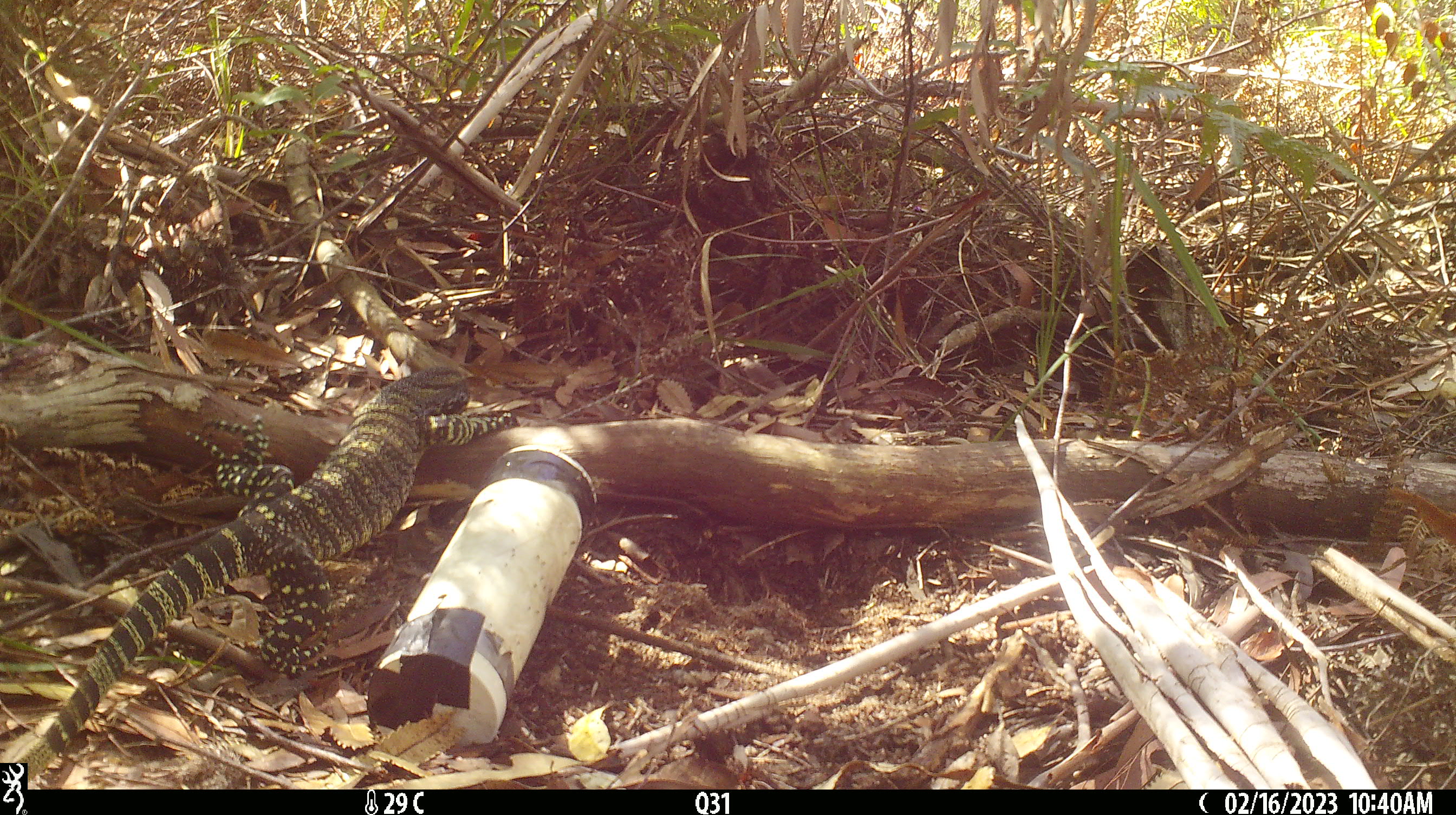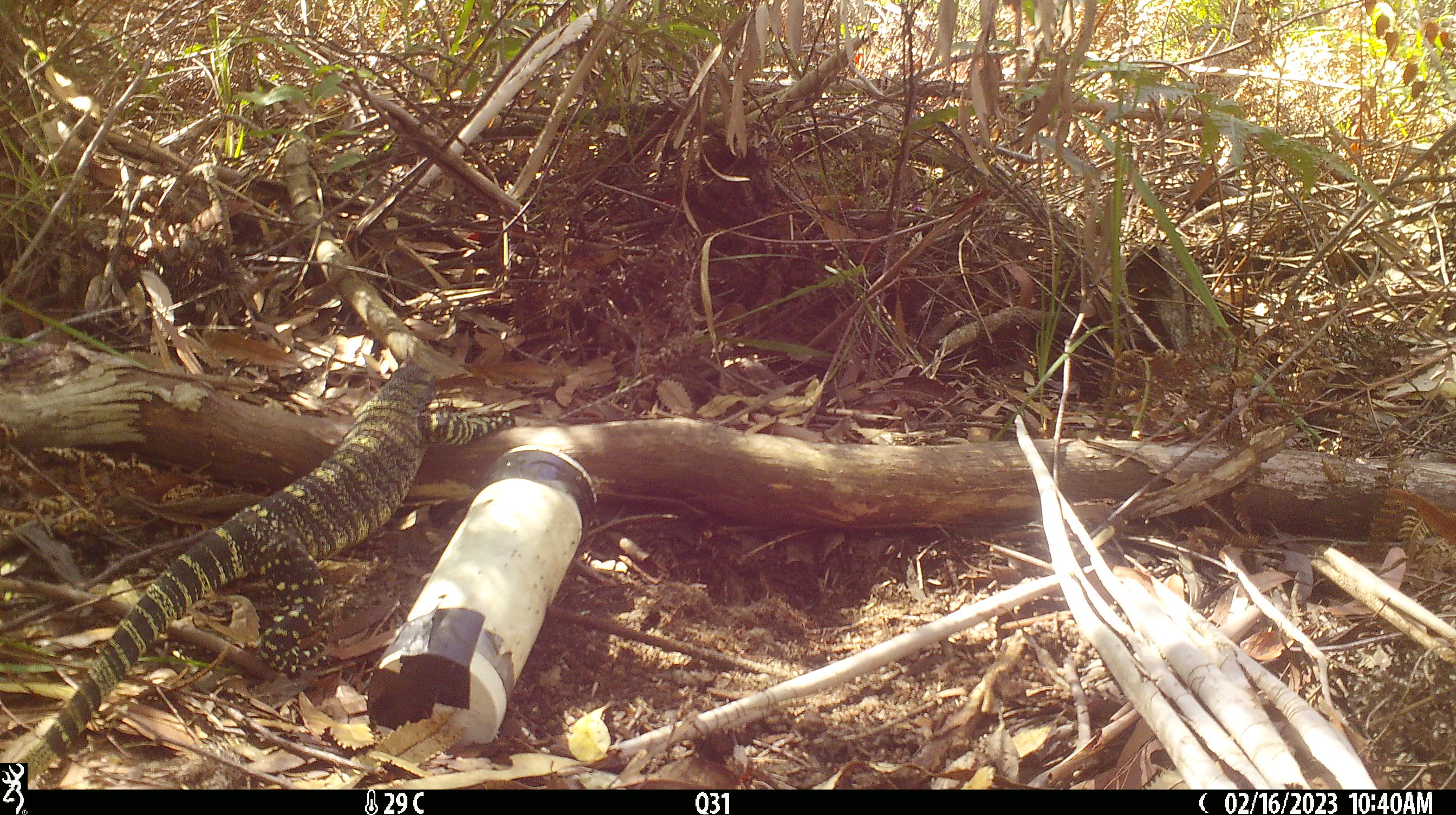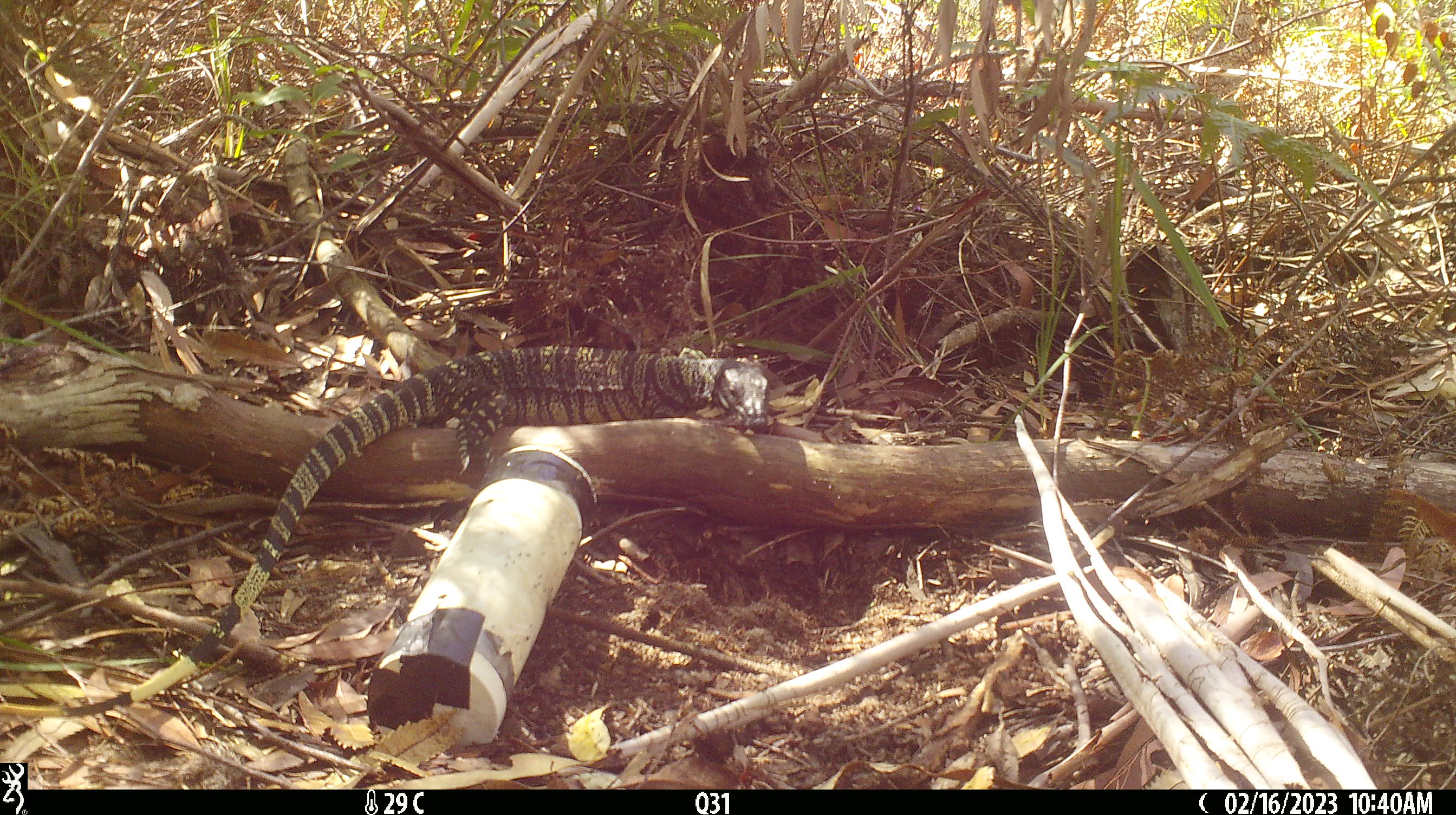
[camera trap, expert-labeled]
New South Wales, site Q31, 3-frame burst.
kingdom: Animalia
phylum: Chordata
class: Reptilia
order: Squamata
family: Varanidae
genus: Varanus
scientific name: Varanus varius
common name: lace monitor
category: goanna